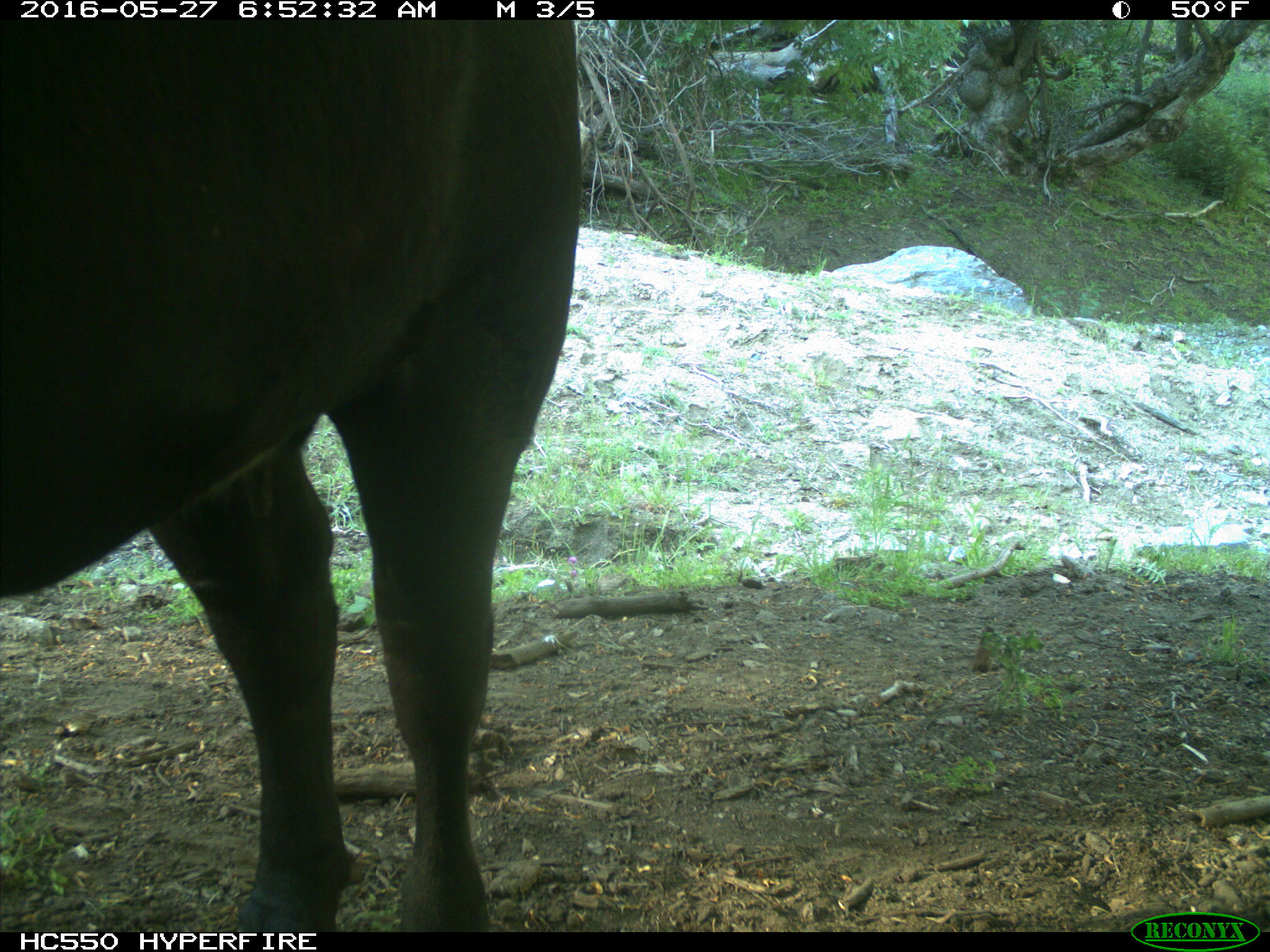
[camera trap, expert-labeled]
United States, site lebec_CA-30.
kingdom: Animalia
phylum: Chordata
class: Mammalia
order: Artiodactyla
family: Bovidae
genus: Bos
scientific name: Bos taurus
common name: domestic cow